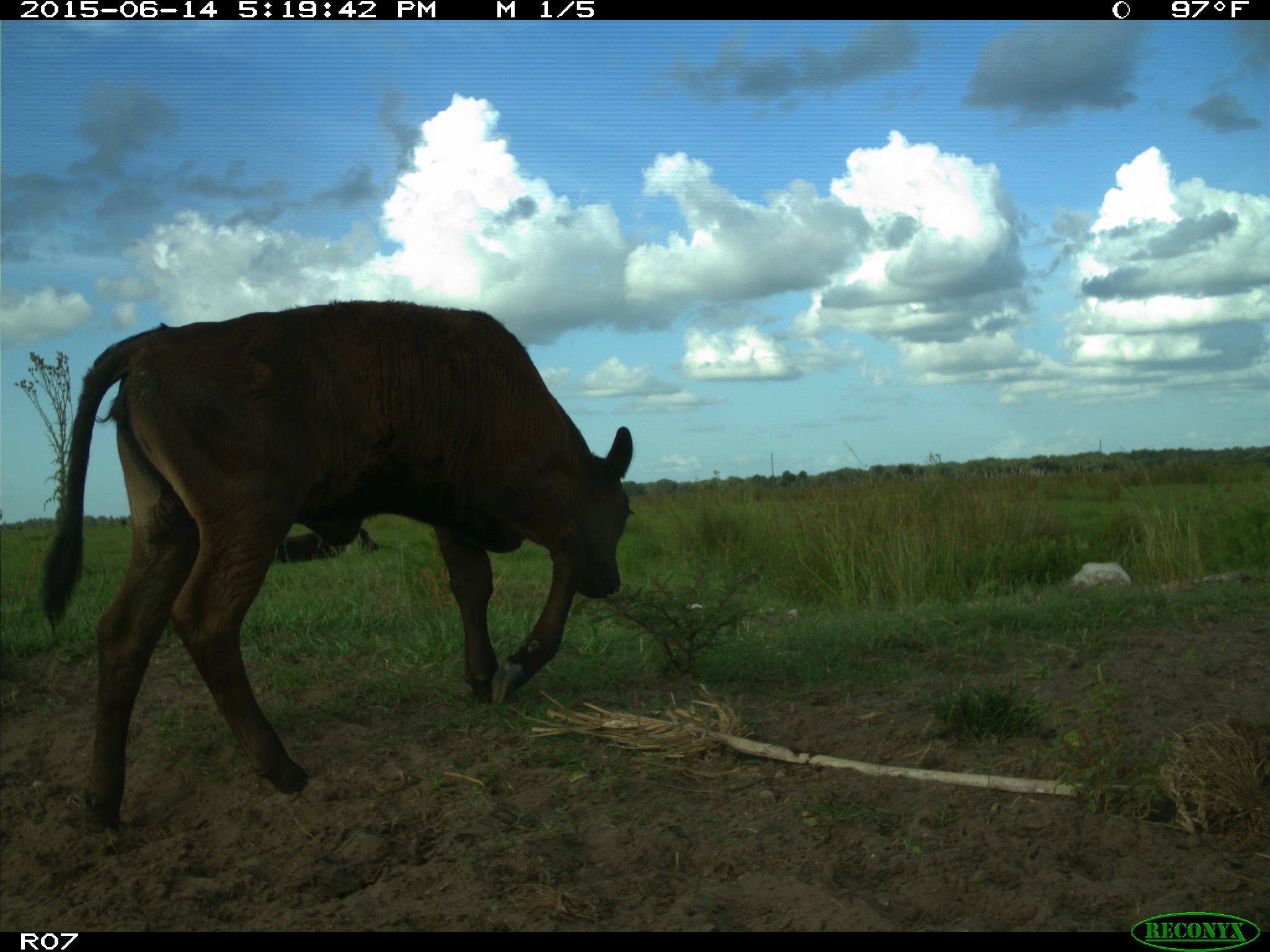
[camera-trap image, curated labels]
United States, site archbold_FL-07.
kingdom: Animalia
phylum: Chordata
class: Mammalia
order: Artiodactyla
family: Bovidae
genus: Bos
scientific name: Bos taurus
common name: domestic cow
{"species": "Bos taurus (domestic cow)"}